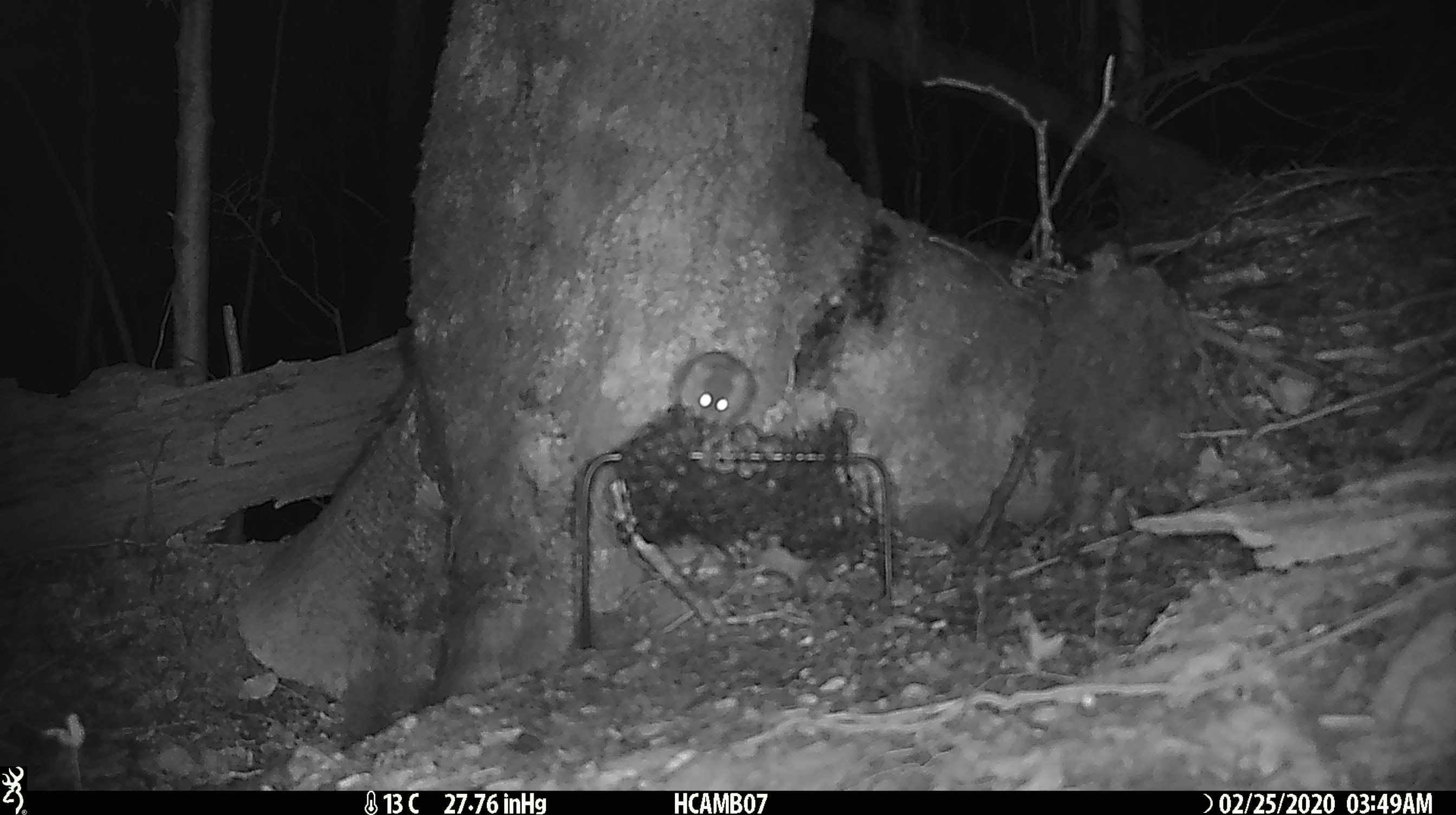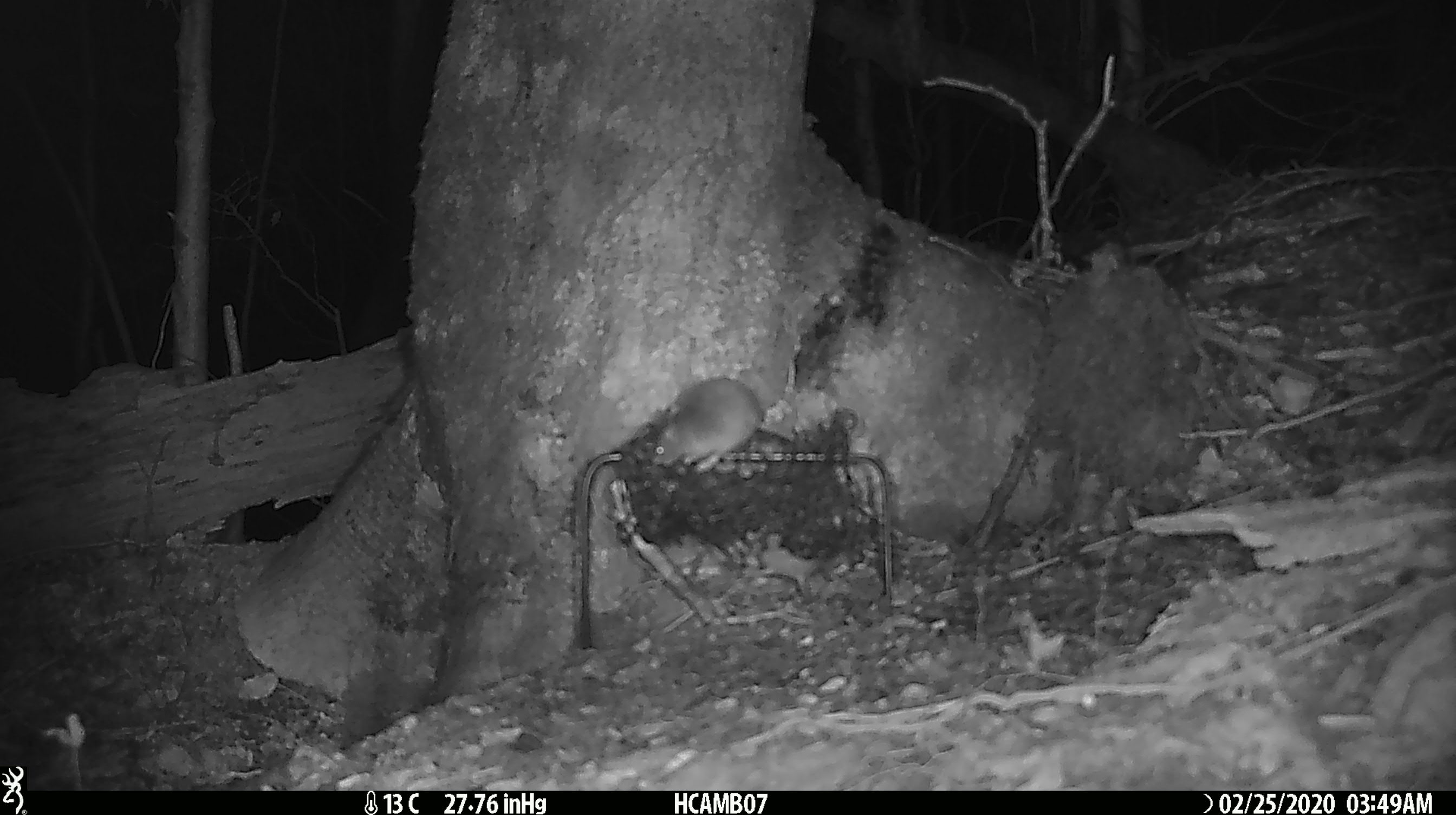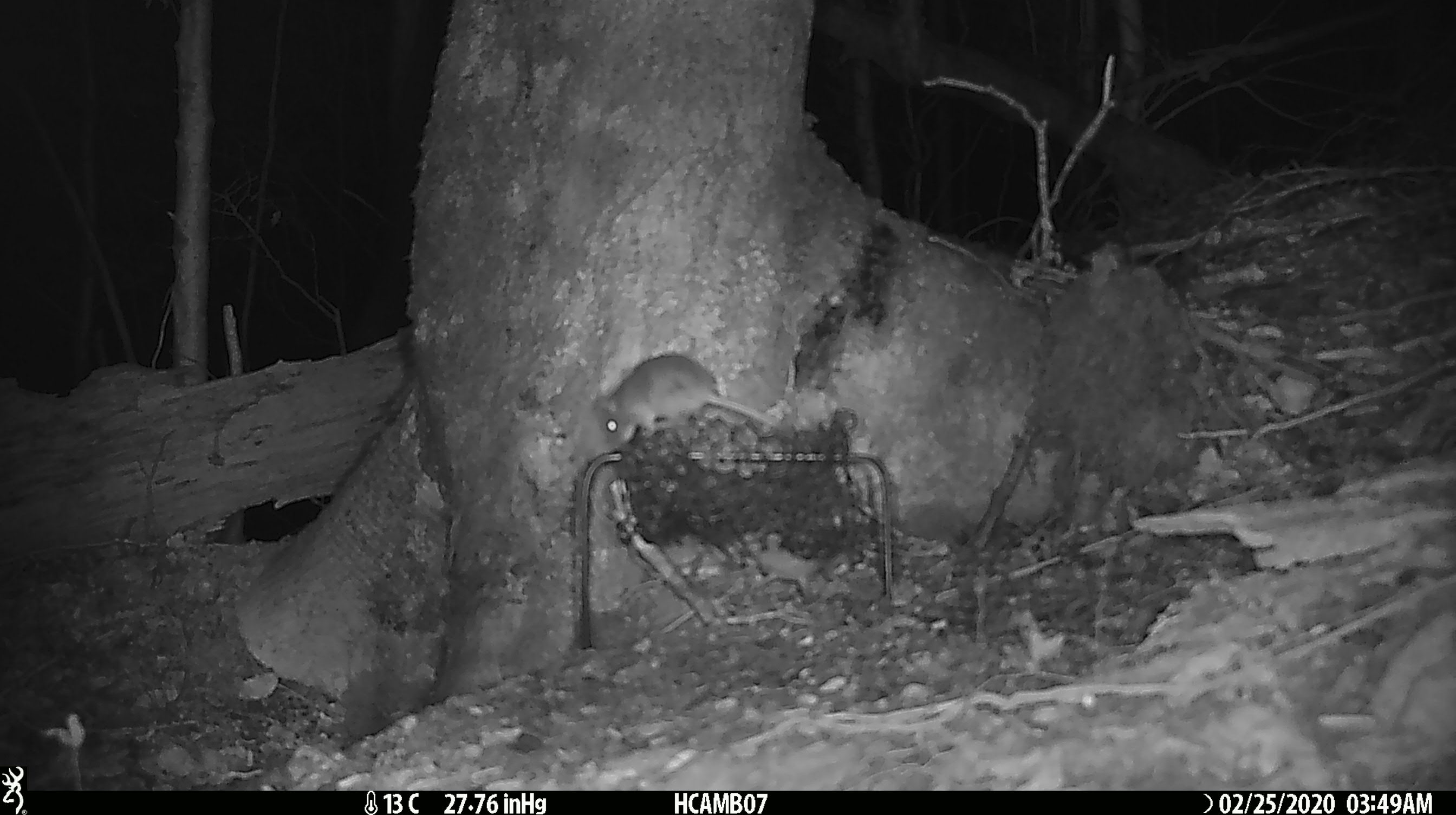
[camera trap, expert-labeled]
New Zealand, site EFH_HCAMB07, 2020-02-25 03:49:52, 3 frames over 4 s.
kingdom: Animalia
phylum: Chordata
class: Mammalia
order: Rodentia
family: Muridae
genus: Mus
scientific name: Mus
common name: mouse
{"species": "mouse (Mus)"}